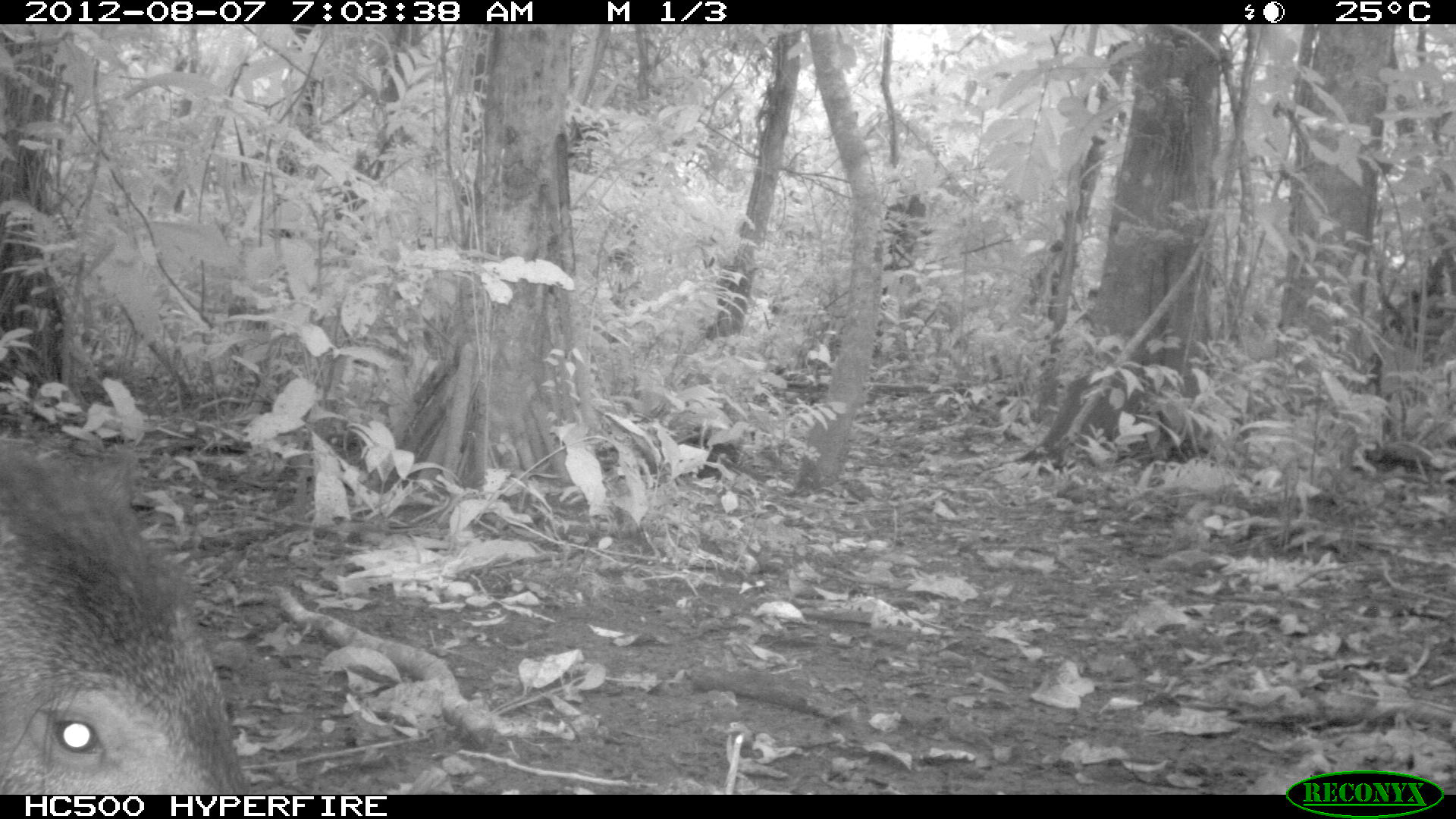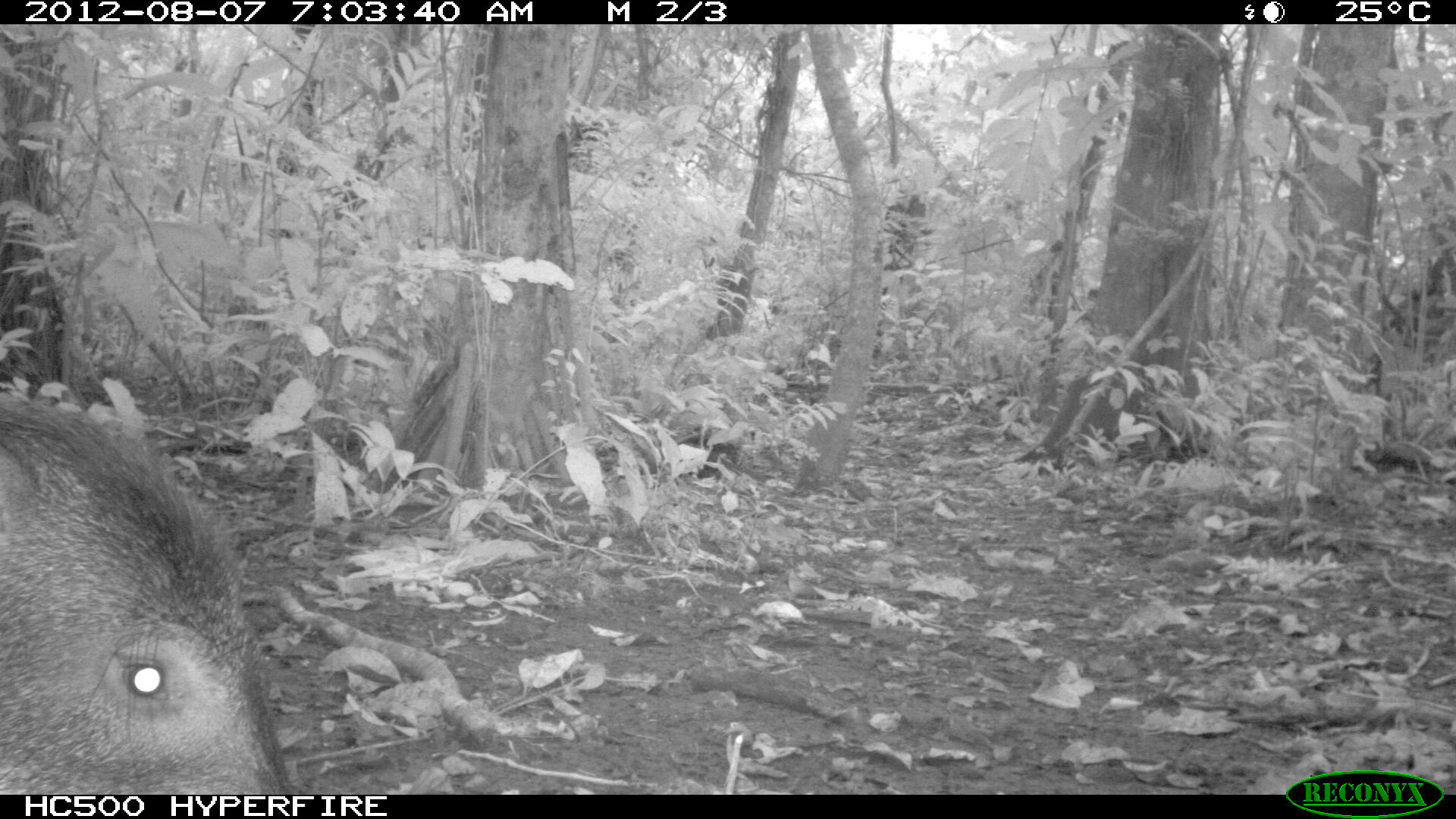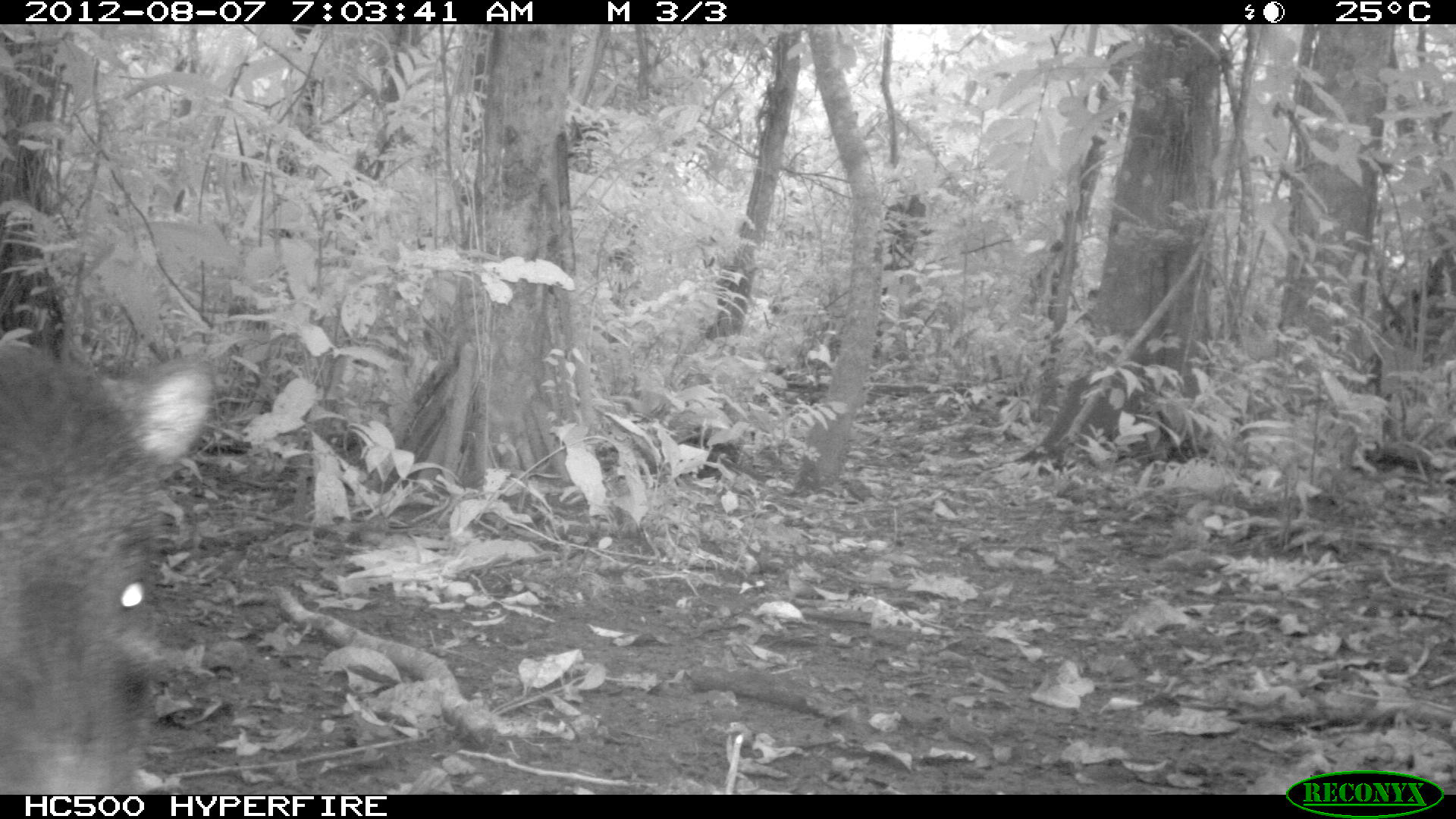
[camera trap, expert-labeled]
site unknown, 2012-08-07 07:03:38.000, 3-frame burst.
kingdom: Animalia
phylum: Chordata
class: Mammalia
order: Artiodactyla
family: Tayassuidae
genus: Tayassu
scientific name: Tayassu pecari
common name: white-lipped peccary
Tayassu pecari (white-lipped peccary).